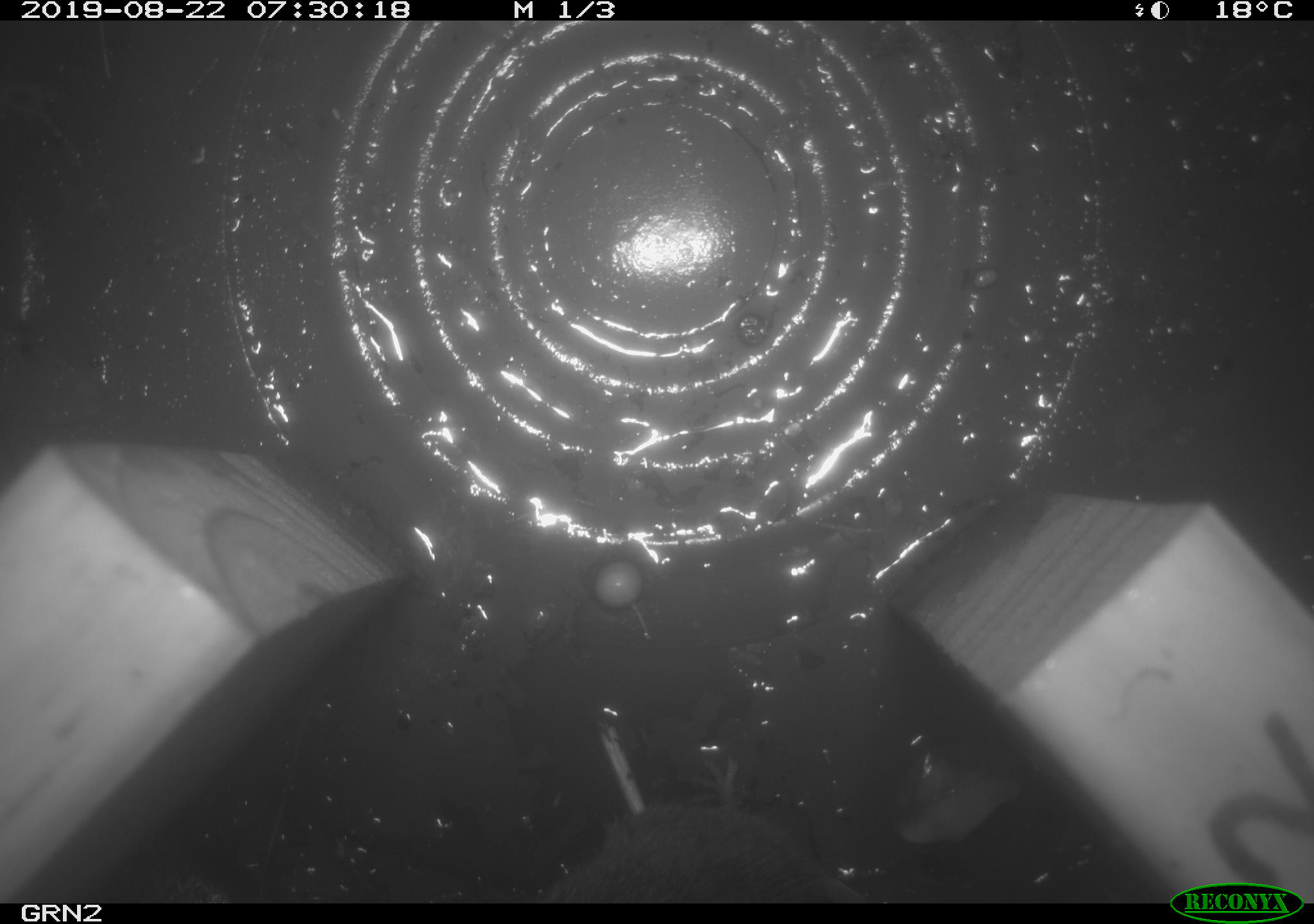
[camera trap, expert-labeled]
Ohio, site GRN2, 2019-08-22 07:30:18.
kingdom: Animalia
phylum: Chordata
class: Mammalia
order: Rodentia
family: Cricetidae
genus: Microtus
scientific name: Microtus pennsylvanicus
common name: meadow vole